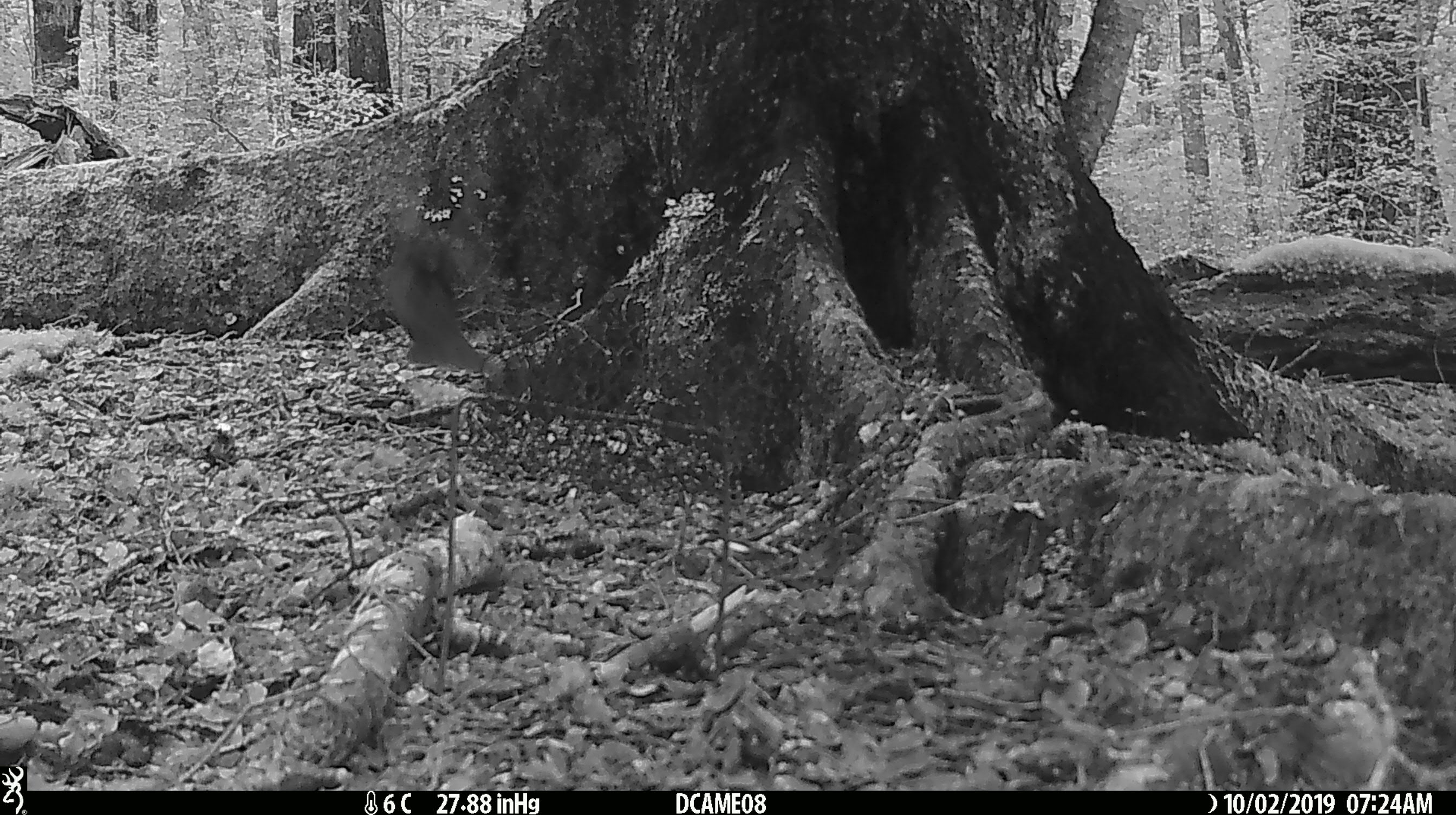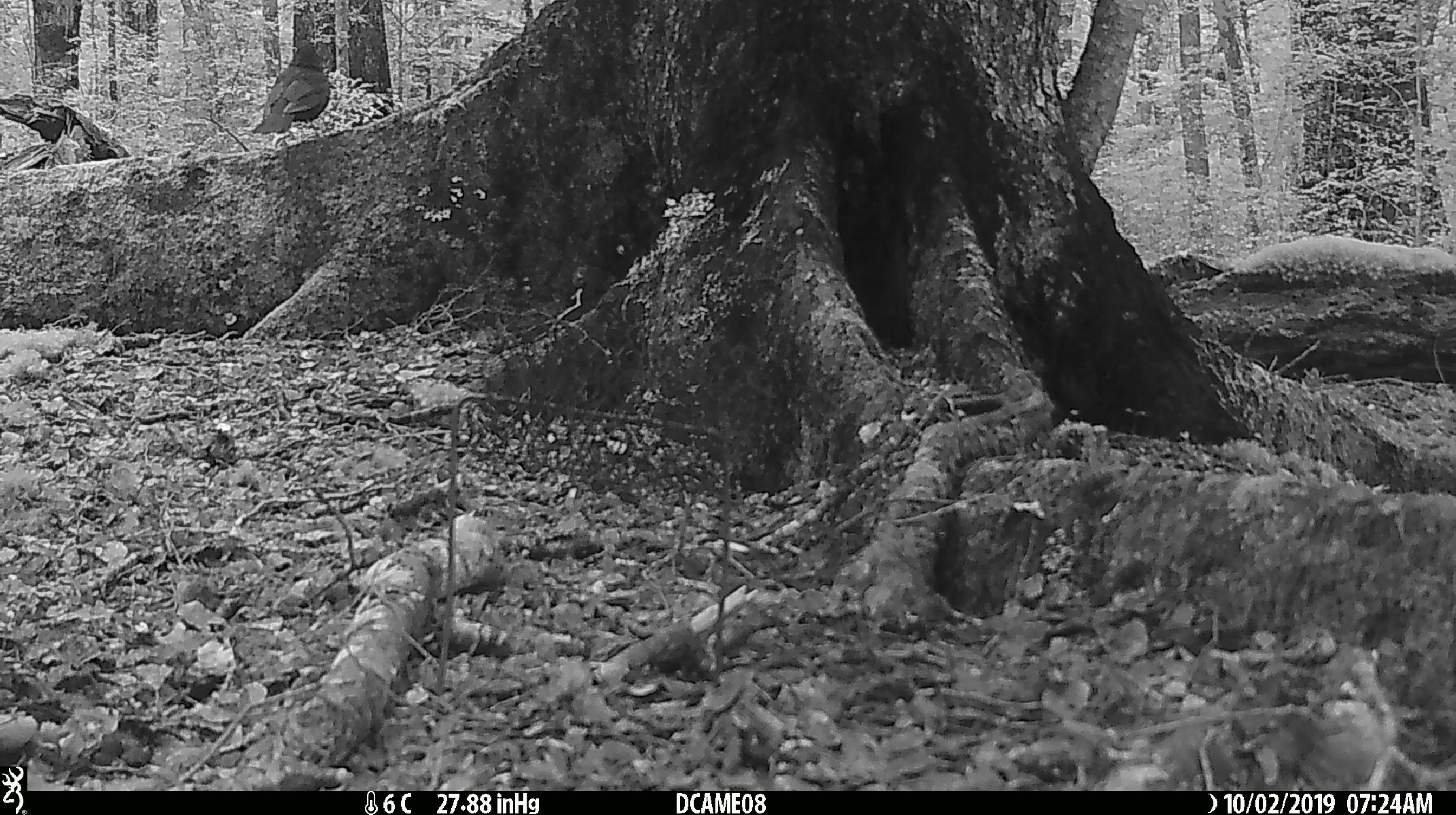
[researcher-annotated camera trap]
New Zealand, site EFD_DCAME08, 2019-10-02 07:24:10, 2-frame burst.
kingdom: Animalia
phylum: Chordata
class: Aves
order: Passeriformes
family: Turdidae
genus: Turdus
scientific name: Turdus merula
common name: eurasian blackbird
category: blackbird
Blackbird (eurasian blackbird) (Turdus merula).